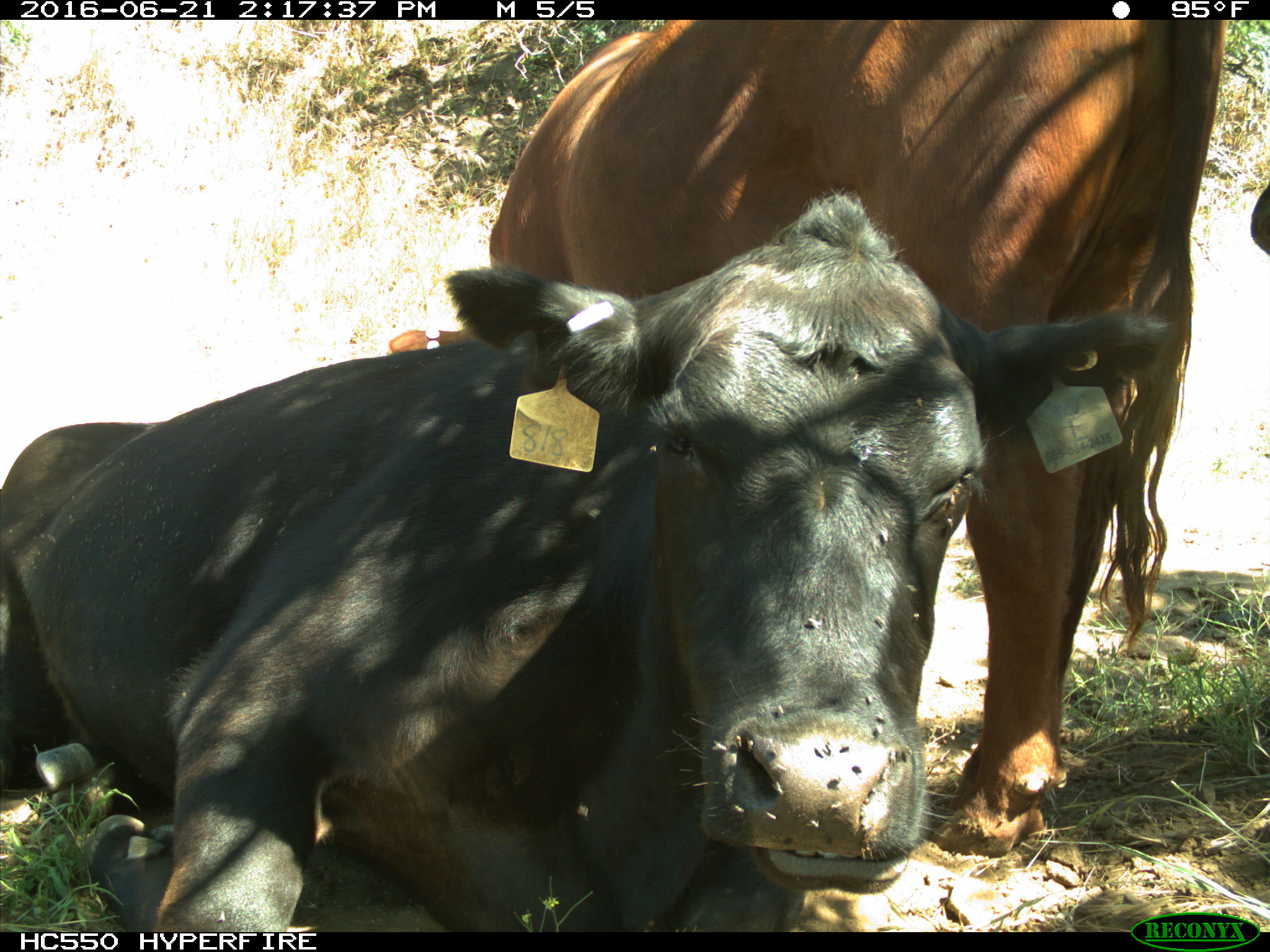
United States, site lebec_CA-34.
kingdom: Animalia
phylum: Chordata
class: Mammalia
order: Artiodactyla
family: Bovidae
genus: Bos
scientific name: Bos taurus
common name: domestic cow